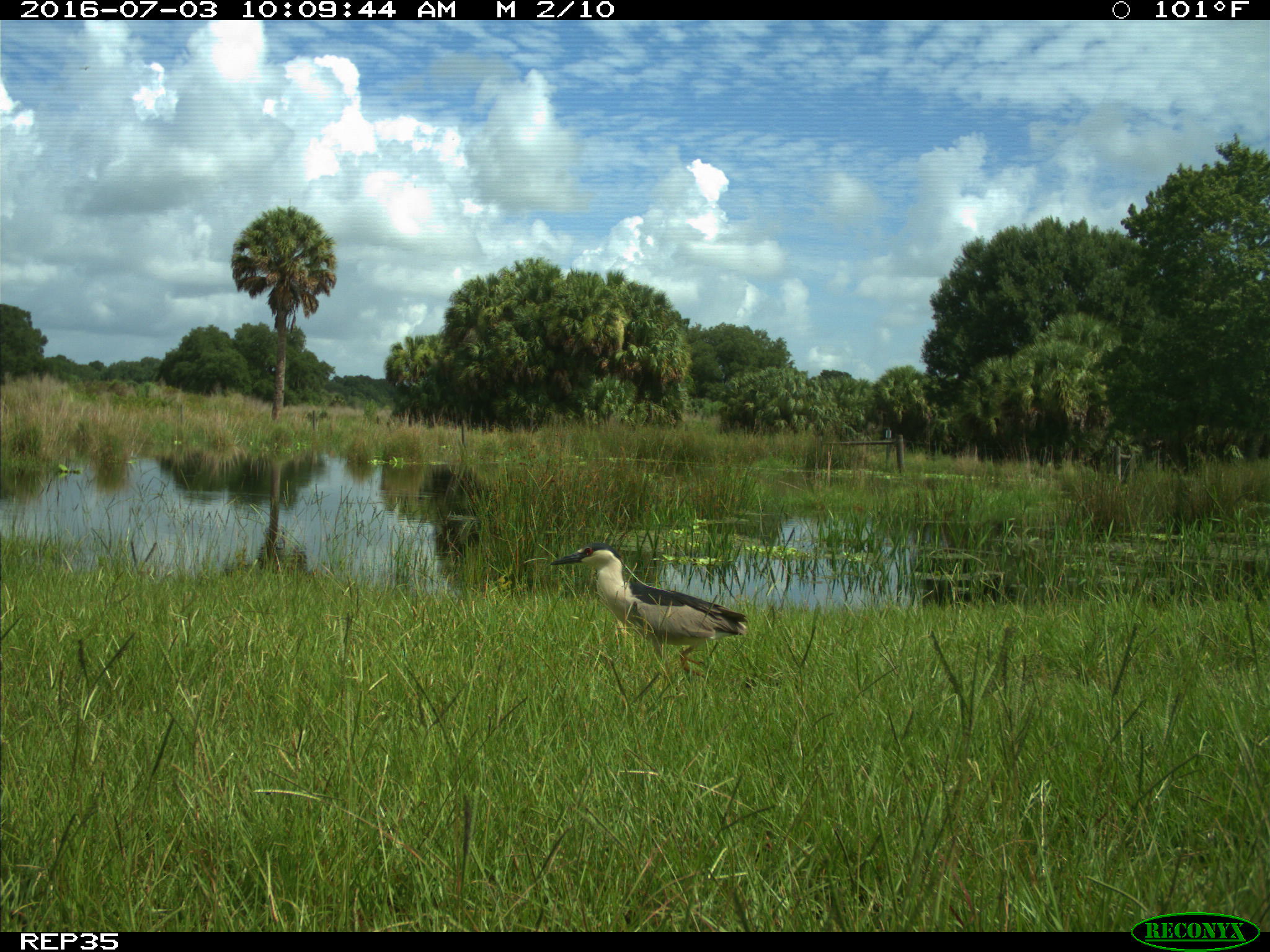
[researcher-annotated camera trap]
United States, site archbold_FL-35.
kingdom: Animalia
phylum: Chordata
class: Aves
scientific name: Aves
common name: birds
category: unidentified bird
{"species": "unidentified bird (birds) (Aves)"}